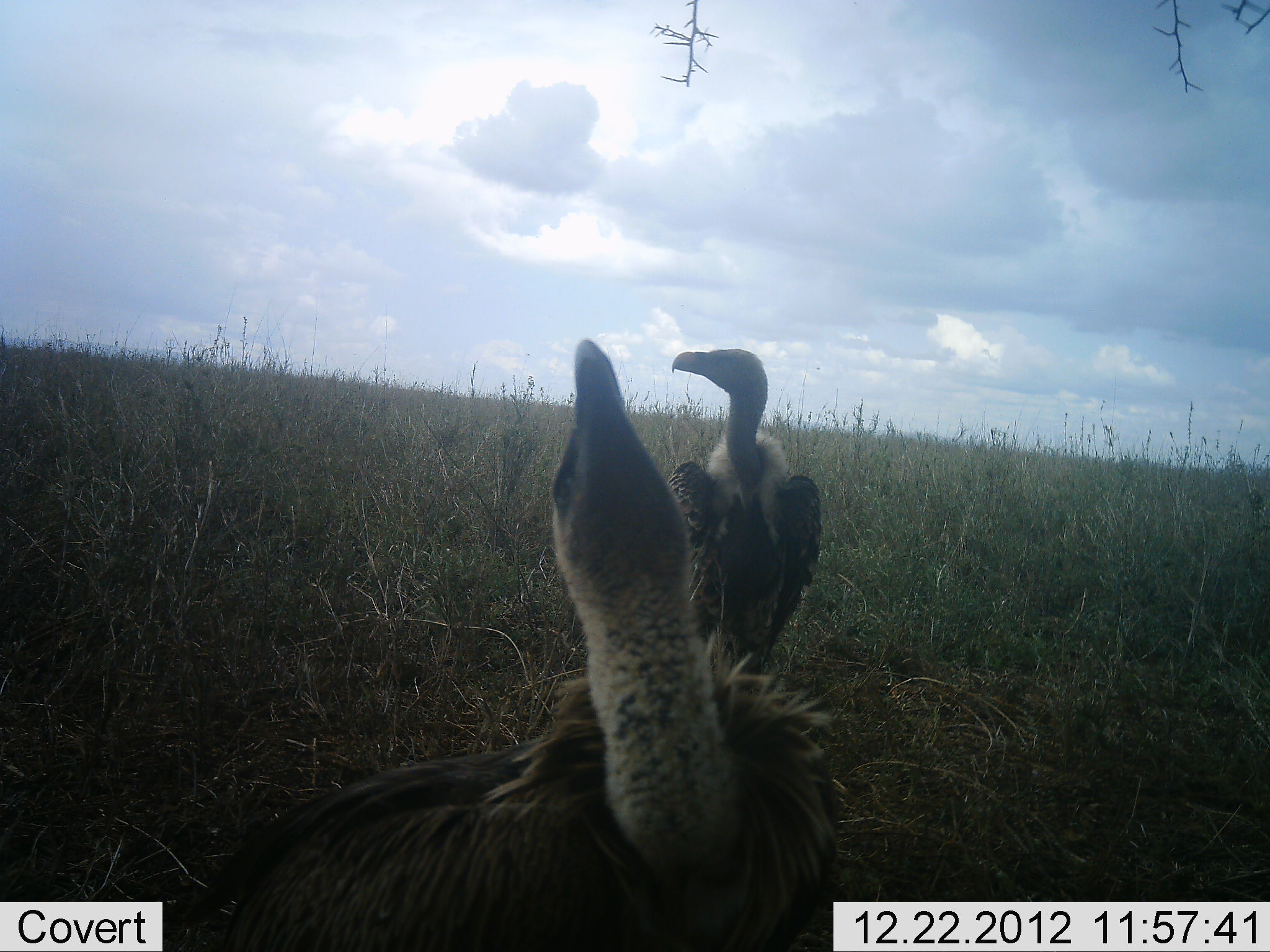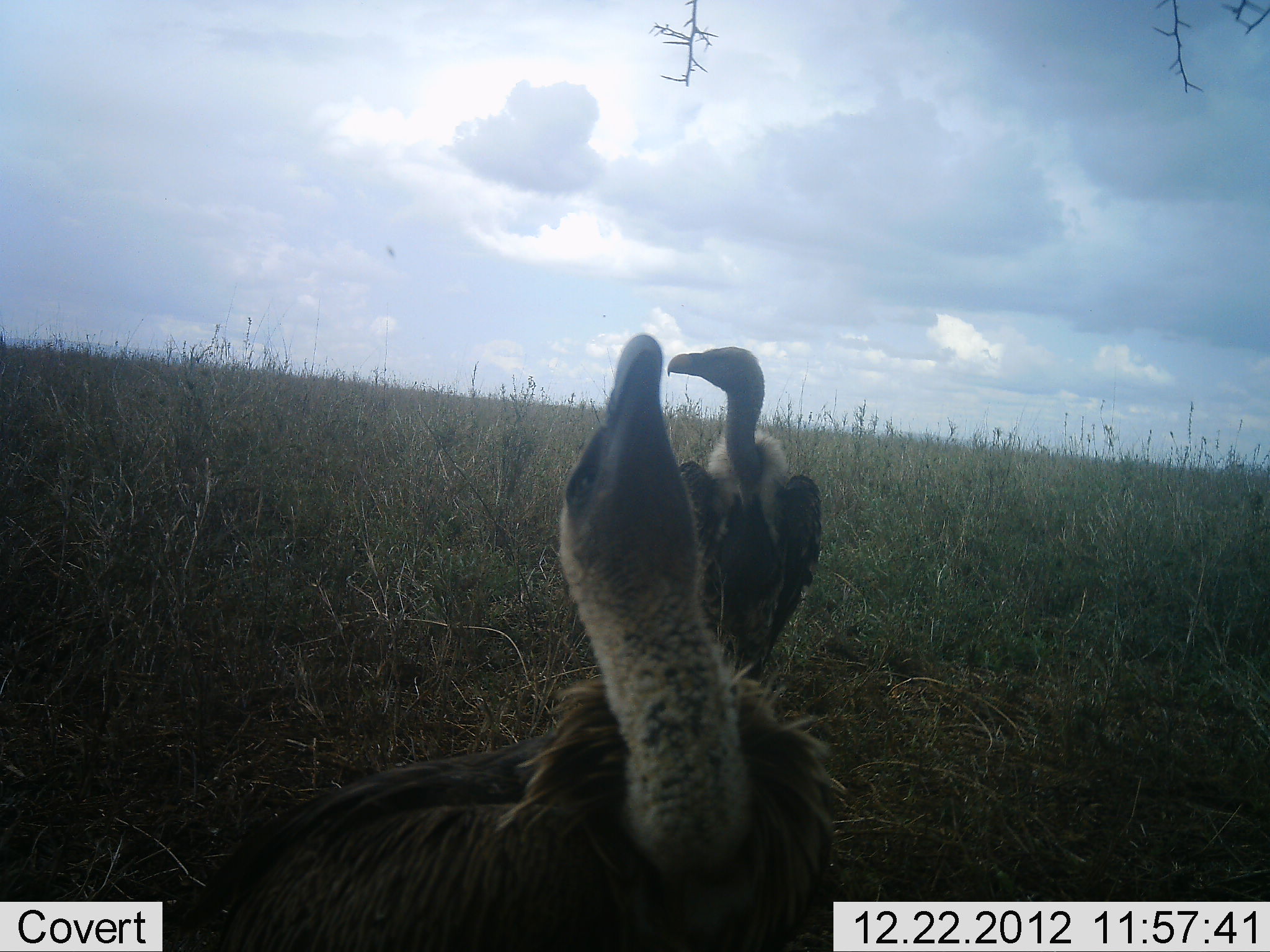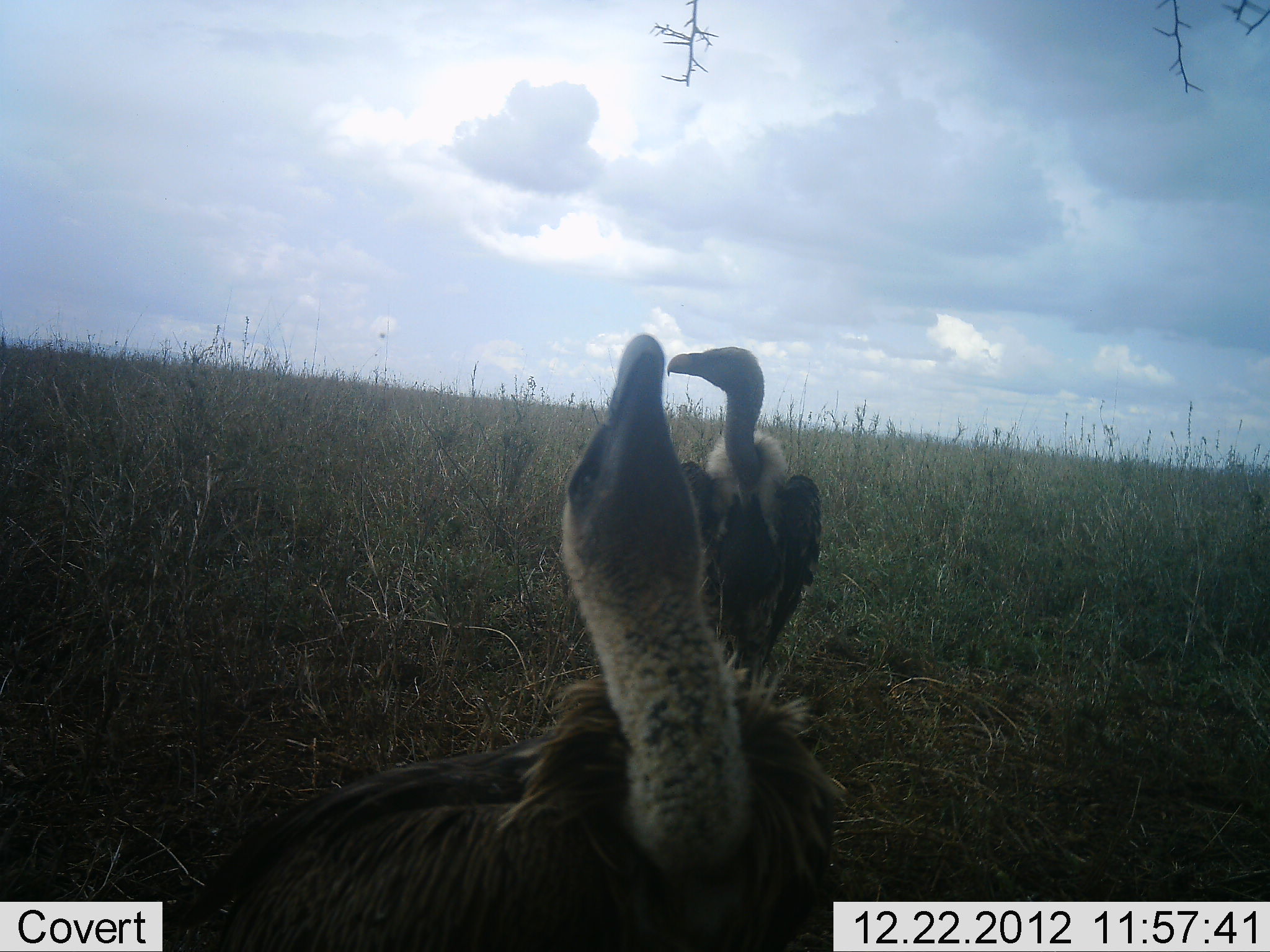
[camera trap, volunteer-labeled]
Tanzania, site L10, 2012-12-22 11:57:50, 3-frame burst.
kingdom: Animalia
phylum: Chordata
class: Aves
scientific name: Aves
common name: bird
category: otherbird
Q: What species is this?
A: Otherbird (bird) (Aves).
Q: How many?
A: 2.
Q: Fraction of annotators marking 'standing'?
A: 90%.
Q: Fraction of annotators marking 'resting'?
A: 10%.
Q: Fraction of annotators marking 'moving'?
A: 10%.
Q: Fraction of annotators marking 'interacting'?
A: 10%.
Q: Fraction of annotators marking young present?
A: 0%.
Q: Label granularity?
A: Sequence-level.